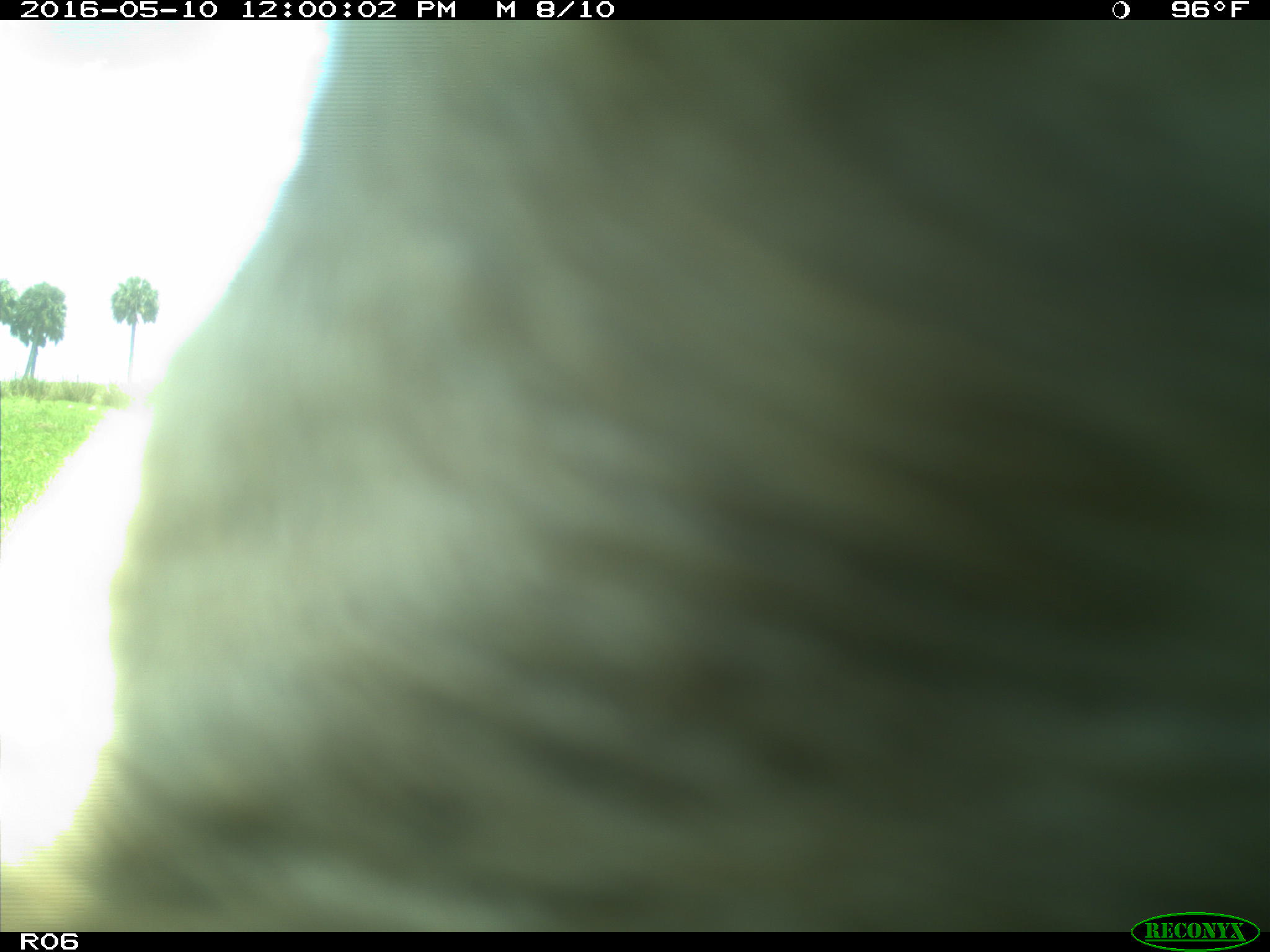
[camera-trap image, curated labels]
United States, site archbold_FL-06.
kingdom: Animalia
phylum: Chordata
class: Mammalia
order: Artiodactyla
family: Bovidae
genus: Bos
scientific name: Bos taurus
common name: domestic cow